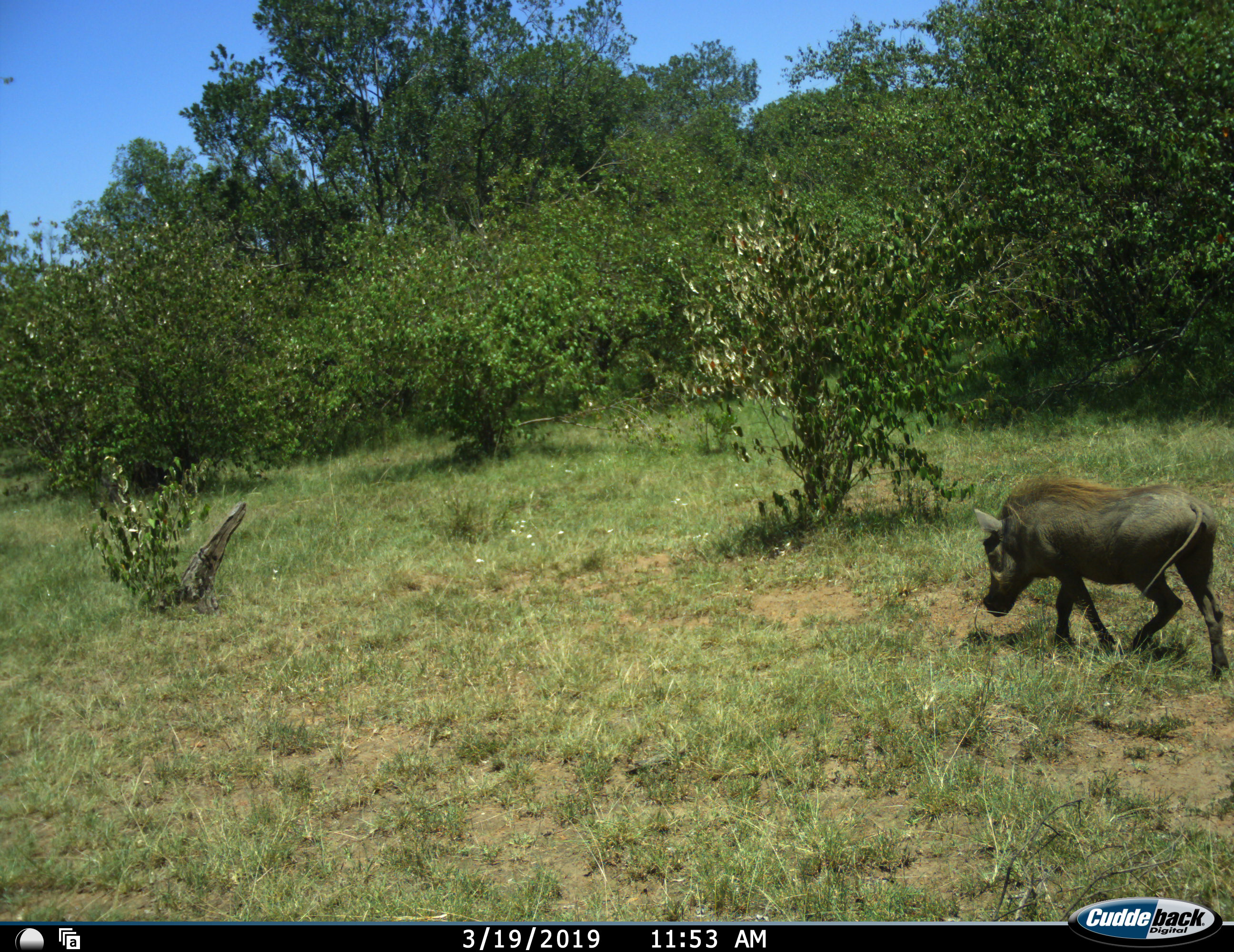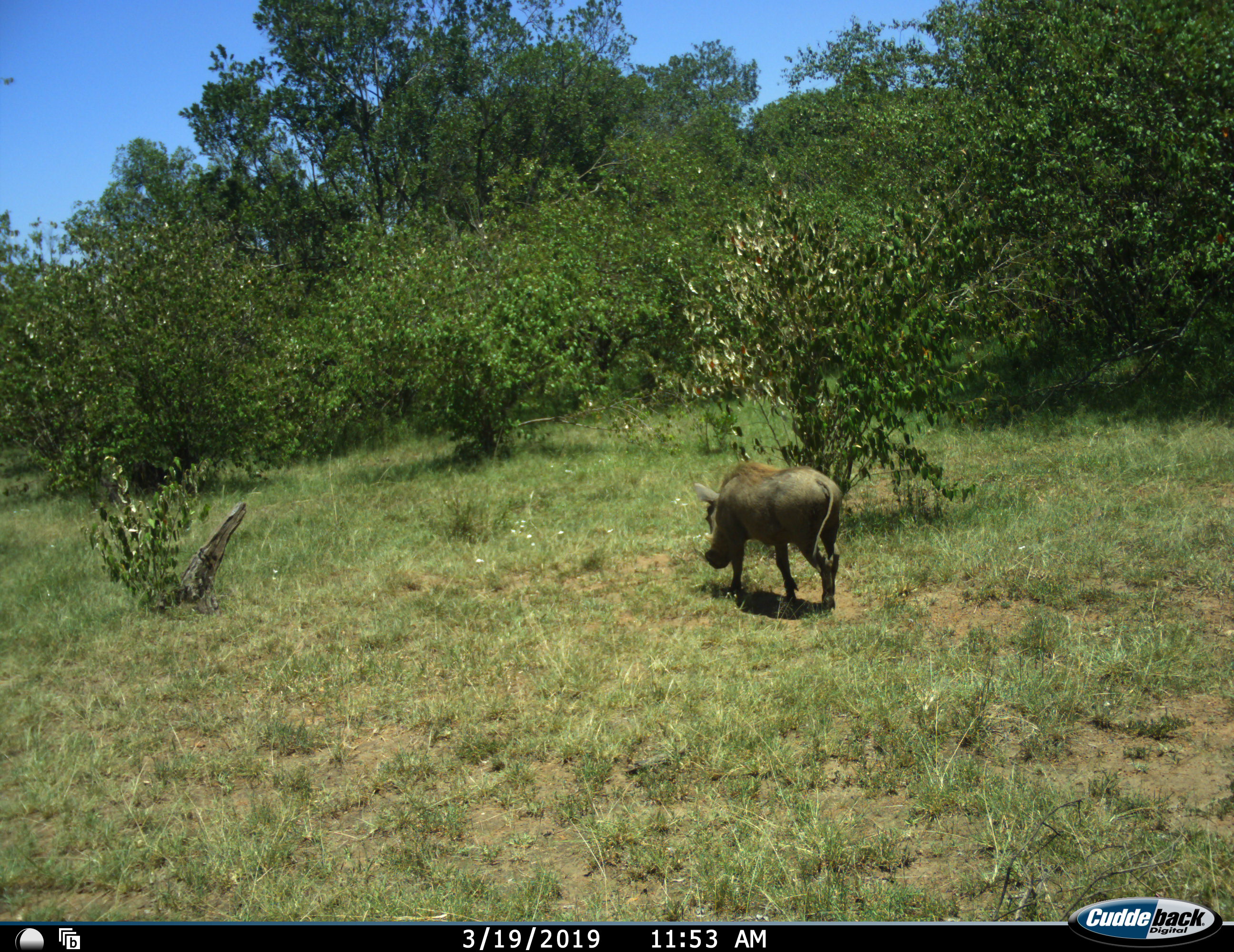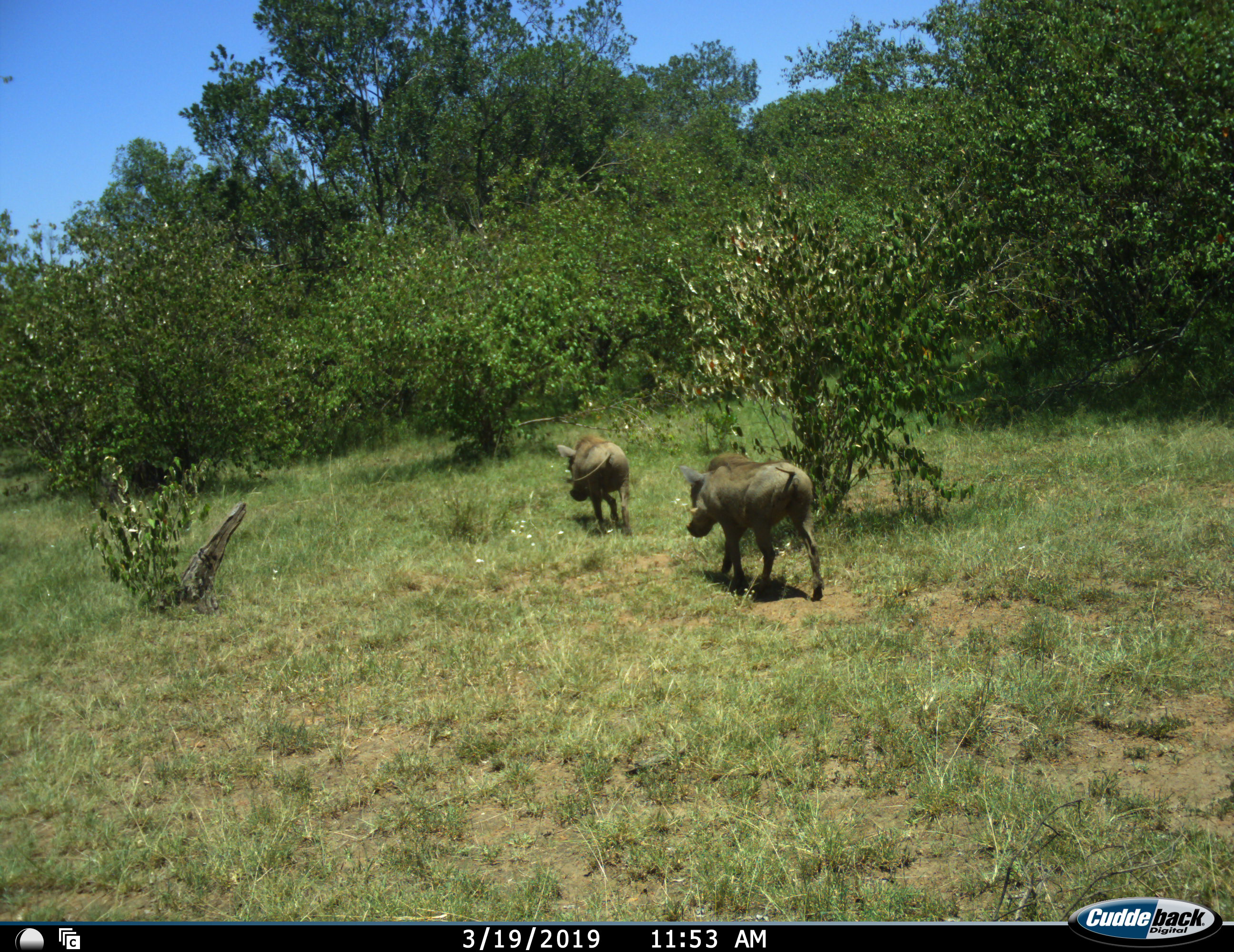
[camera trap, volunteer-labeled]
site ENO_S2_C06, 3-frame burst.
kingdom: Animalia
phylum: Chordata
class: Mammalia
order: Artiodactyla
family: Suidae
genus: Phacochoerus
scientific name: Phacochoerus africanus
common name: warthog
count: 2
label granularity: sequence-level